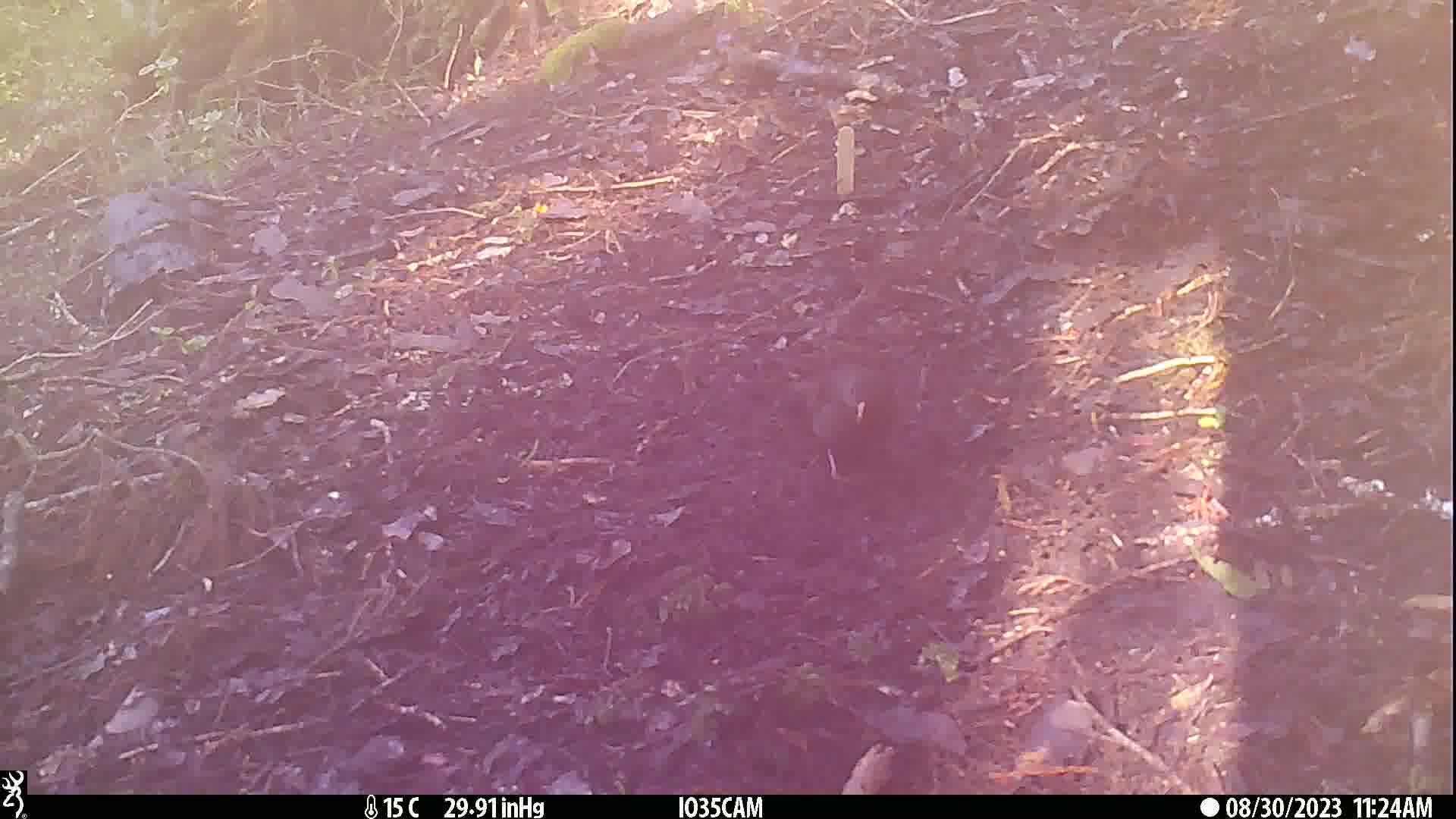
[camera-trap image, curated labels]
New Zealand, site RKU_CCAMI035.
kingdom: Animalia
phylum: Chordata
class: Aves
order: Passeriformes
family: Turdidae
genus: Turdus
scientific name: Turdus merula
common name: eurasian blackbird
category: blackbird